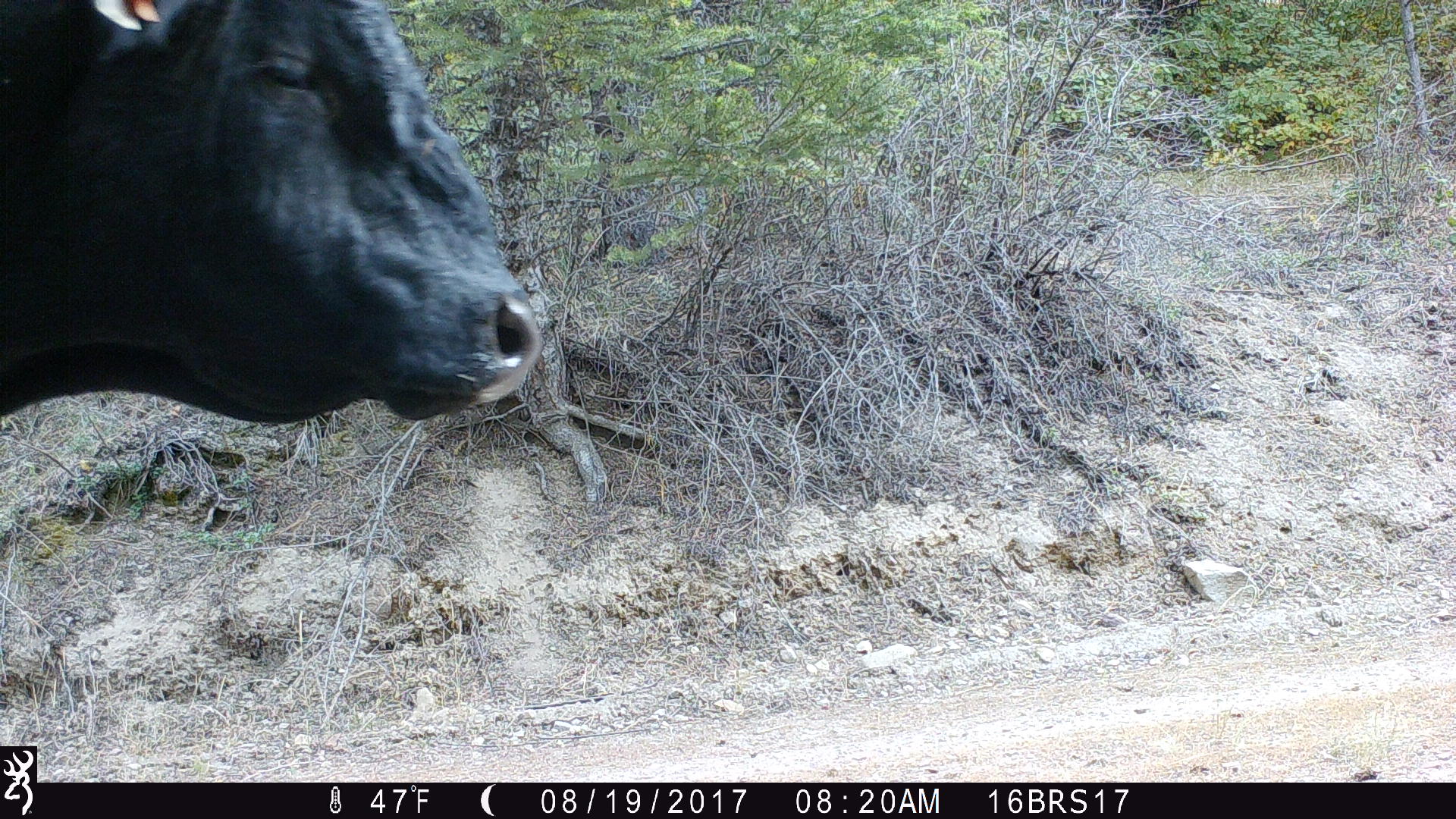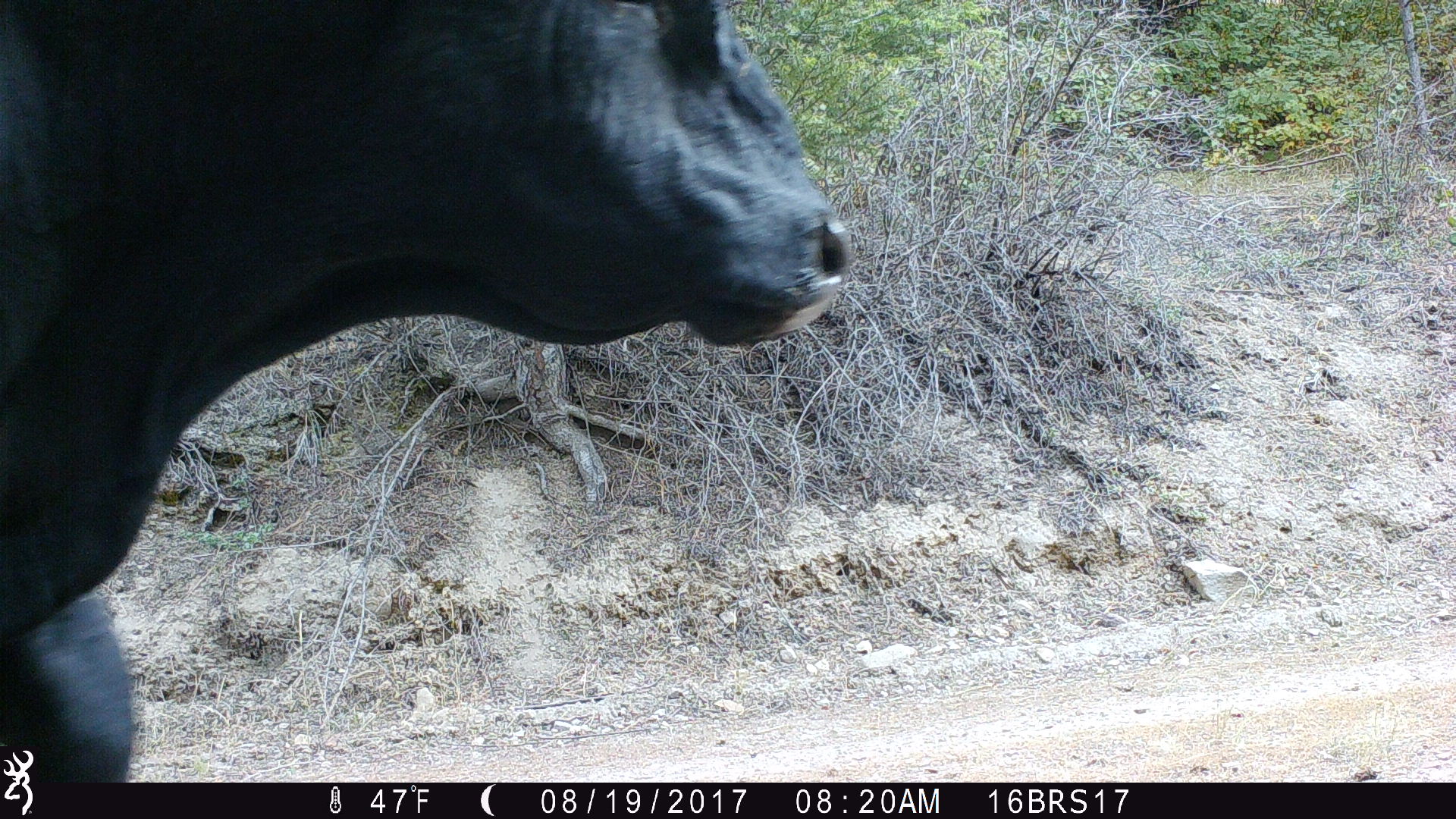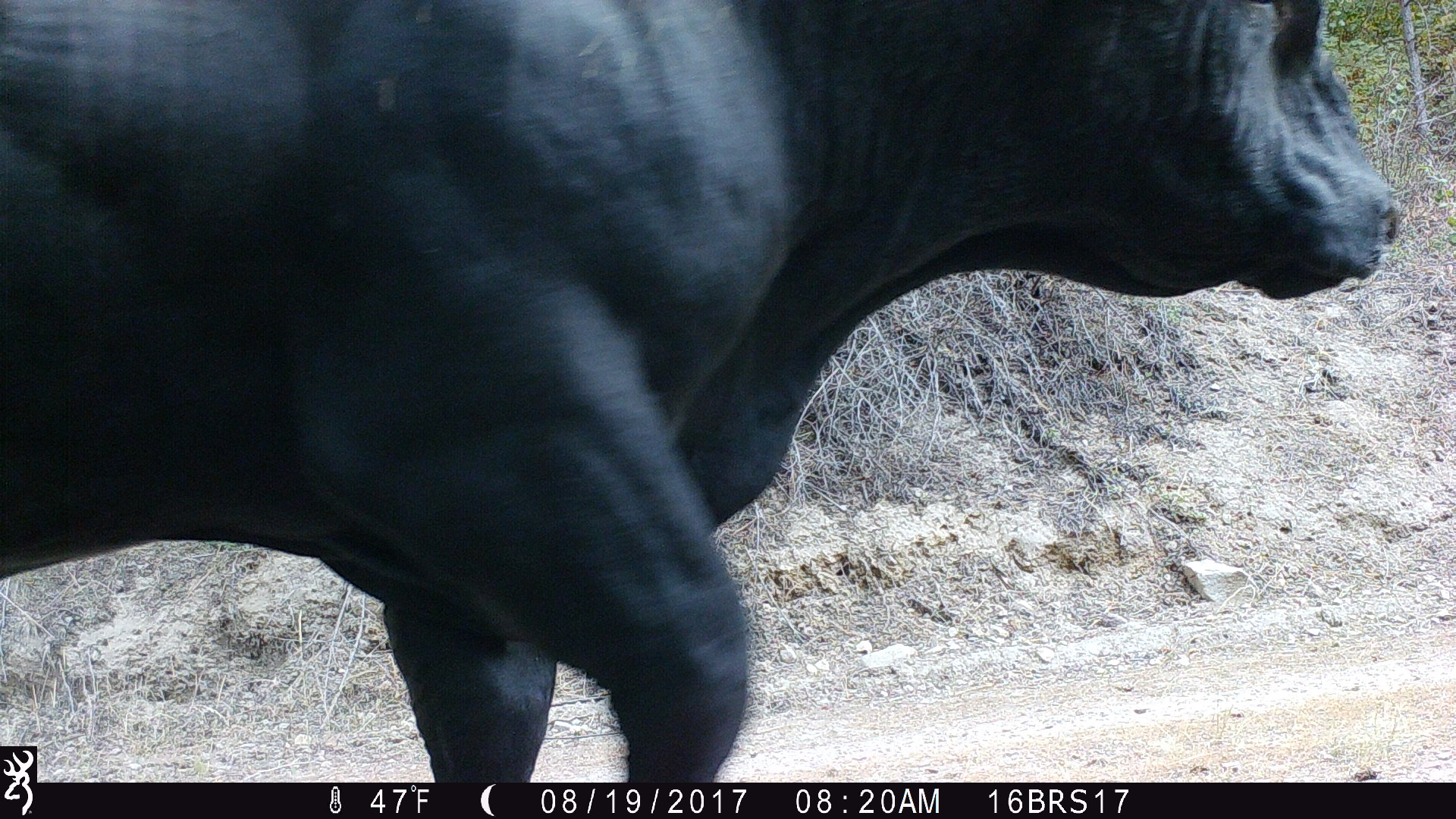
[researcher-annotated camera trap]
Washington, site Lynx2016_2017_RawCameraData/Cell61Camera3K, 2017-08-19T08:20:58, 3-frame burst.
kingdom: Animalia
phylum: Chordata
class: Mammalia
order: Artiodactyla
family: Bovidae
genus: Bos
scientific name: Bos taurus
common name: domestic cattle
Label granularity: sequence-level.